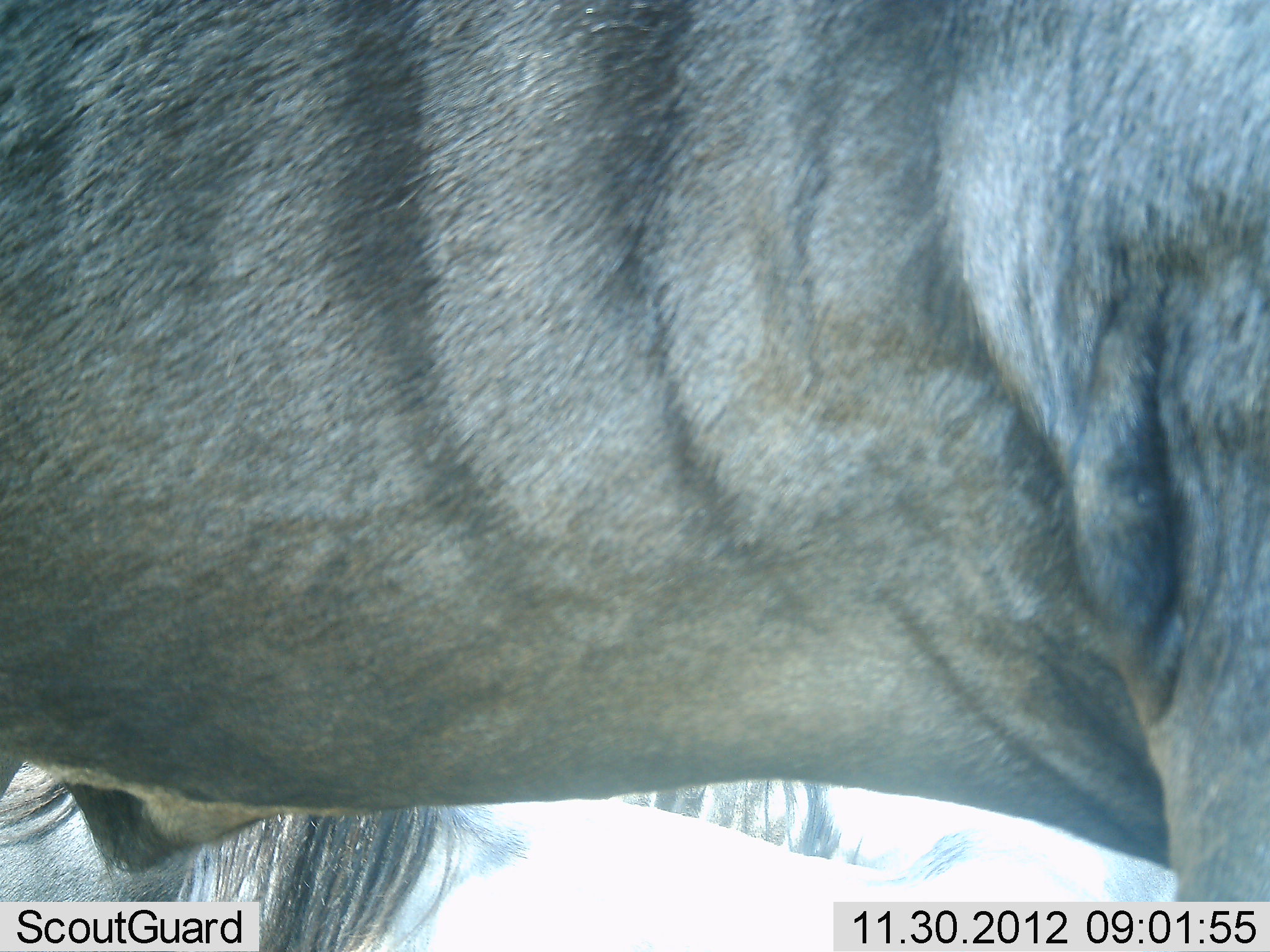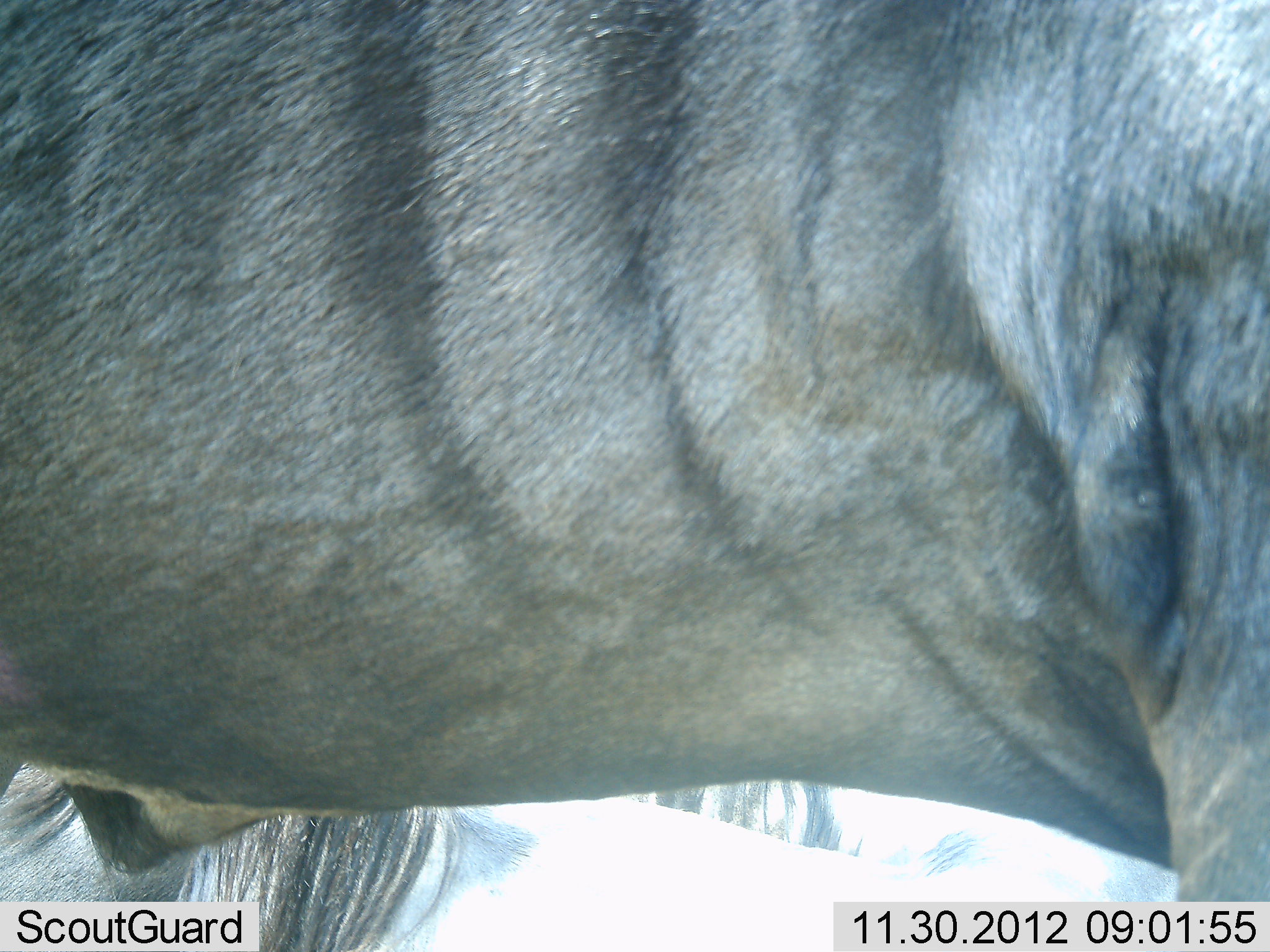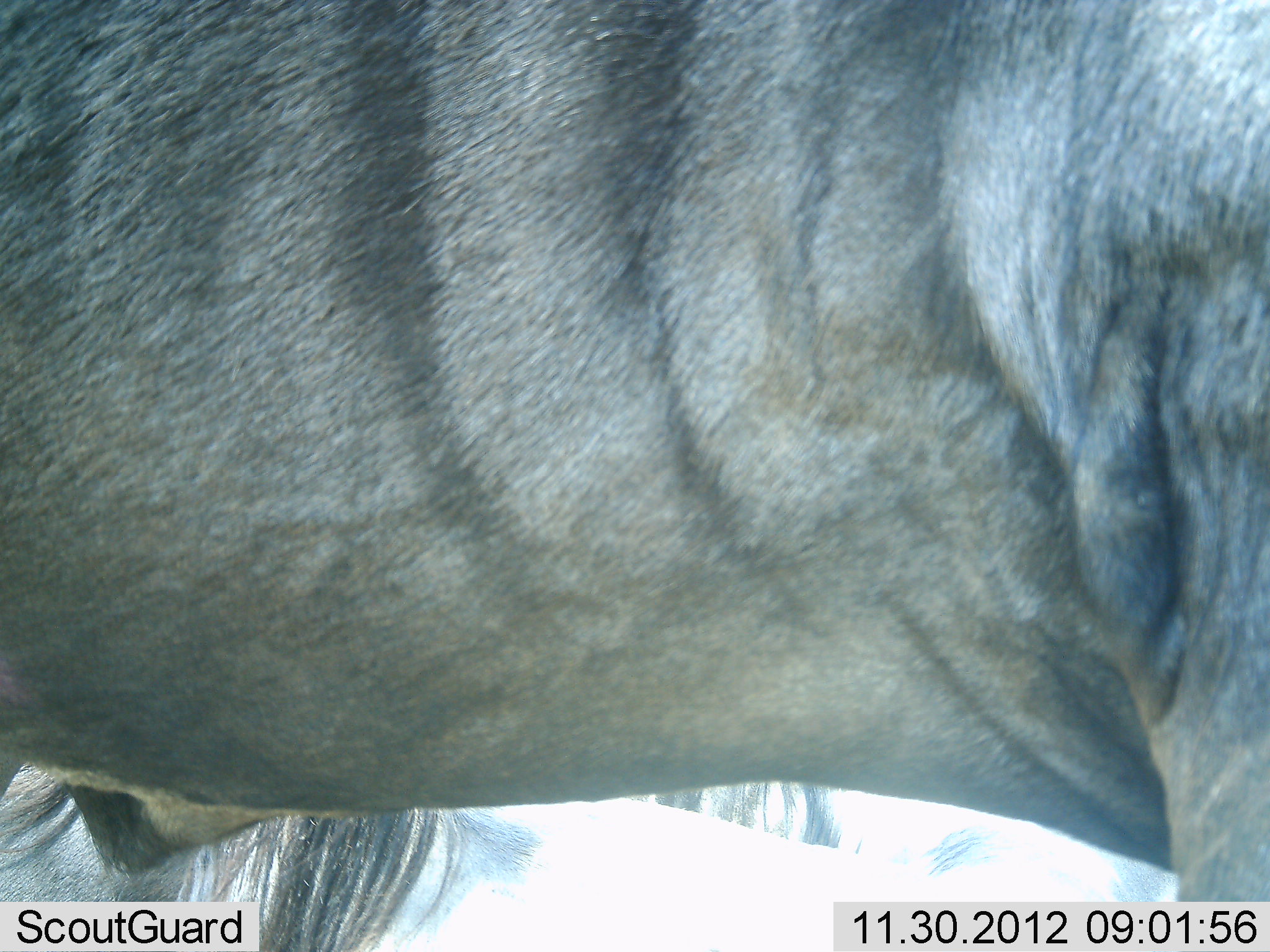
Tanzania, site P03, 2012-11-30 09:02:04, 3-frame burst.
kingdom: Animalia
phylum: Chordata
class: Mammalia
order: Artiodactyla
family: Bovidae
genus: Connochaetes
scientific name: Connochaetes taurinus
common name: blue wildebeest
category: wildebeest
Wildebeest (blue wildebeest) (Connochaetes taurinus), count 2. Behavior (volunteer vote fractions): standing 100%, resting 60%, moving 0%, interacting 0%. Young present (vote fraction): 0%. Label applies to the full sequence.